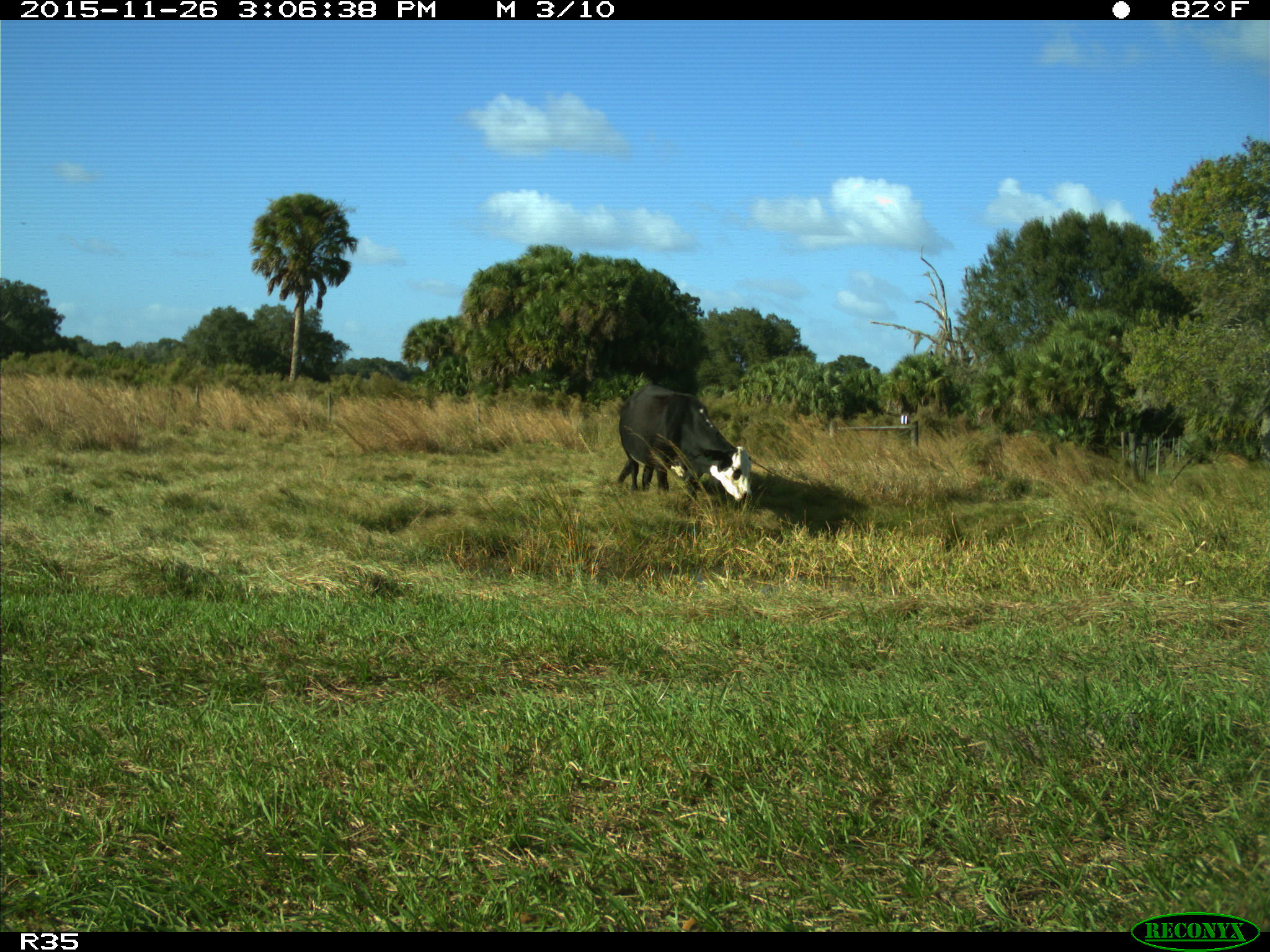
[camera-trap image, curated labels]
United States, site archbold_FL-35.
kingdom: Animalia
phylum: Chordata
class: Mammalia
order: Artiodactyla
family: Bovidae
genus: Bos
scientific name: Bos taurus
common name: domestic cow